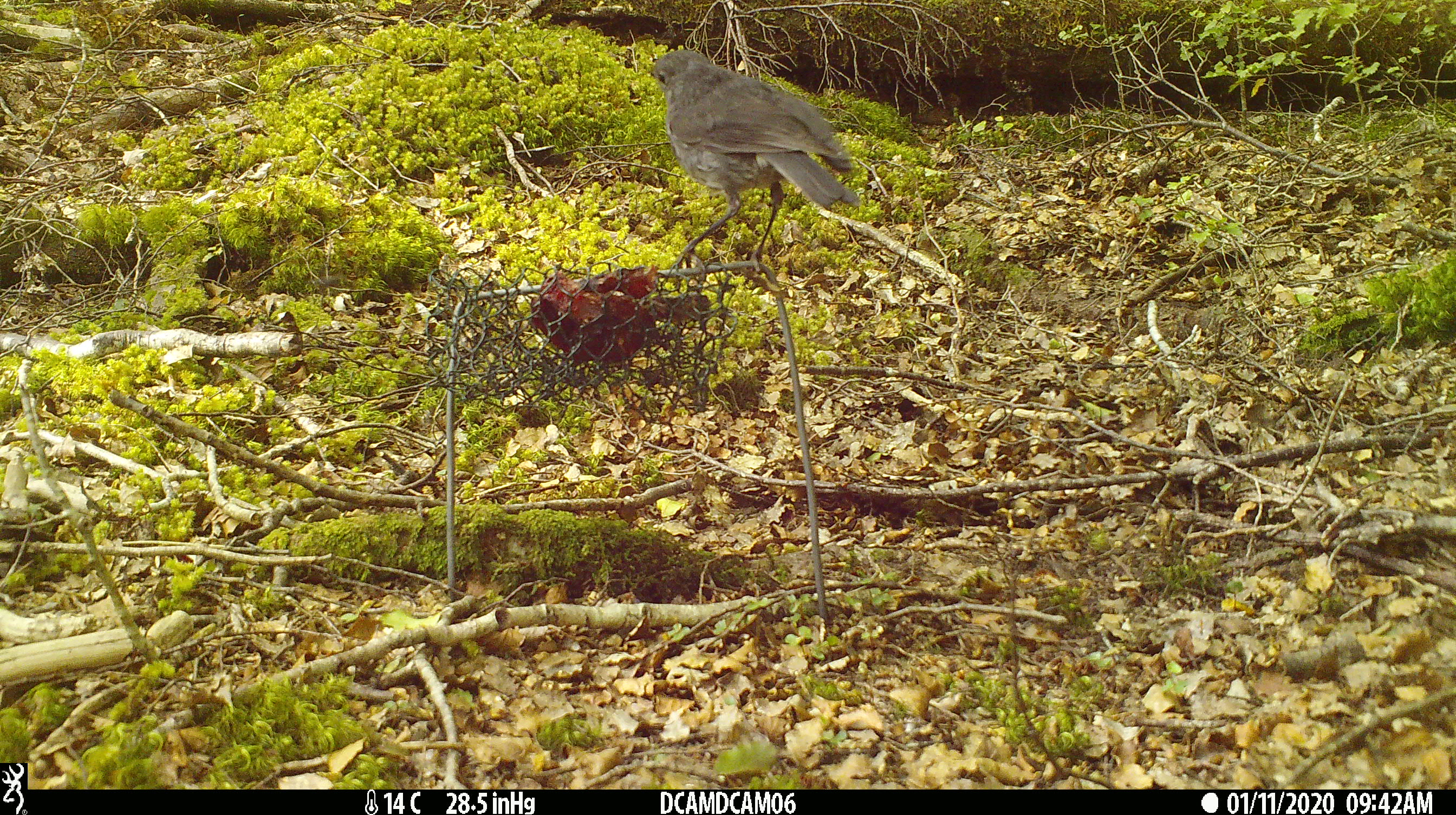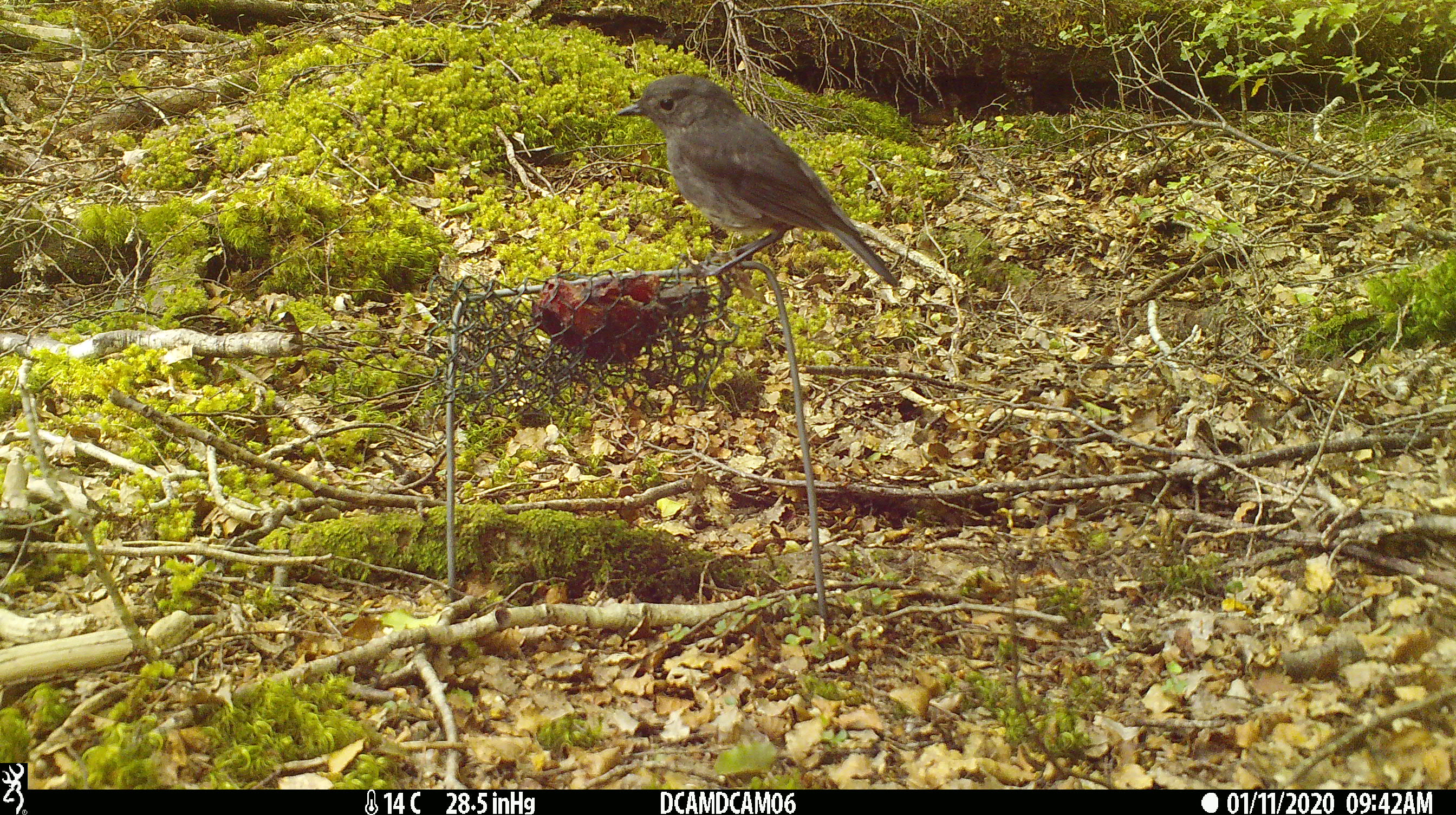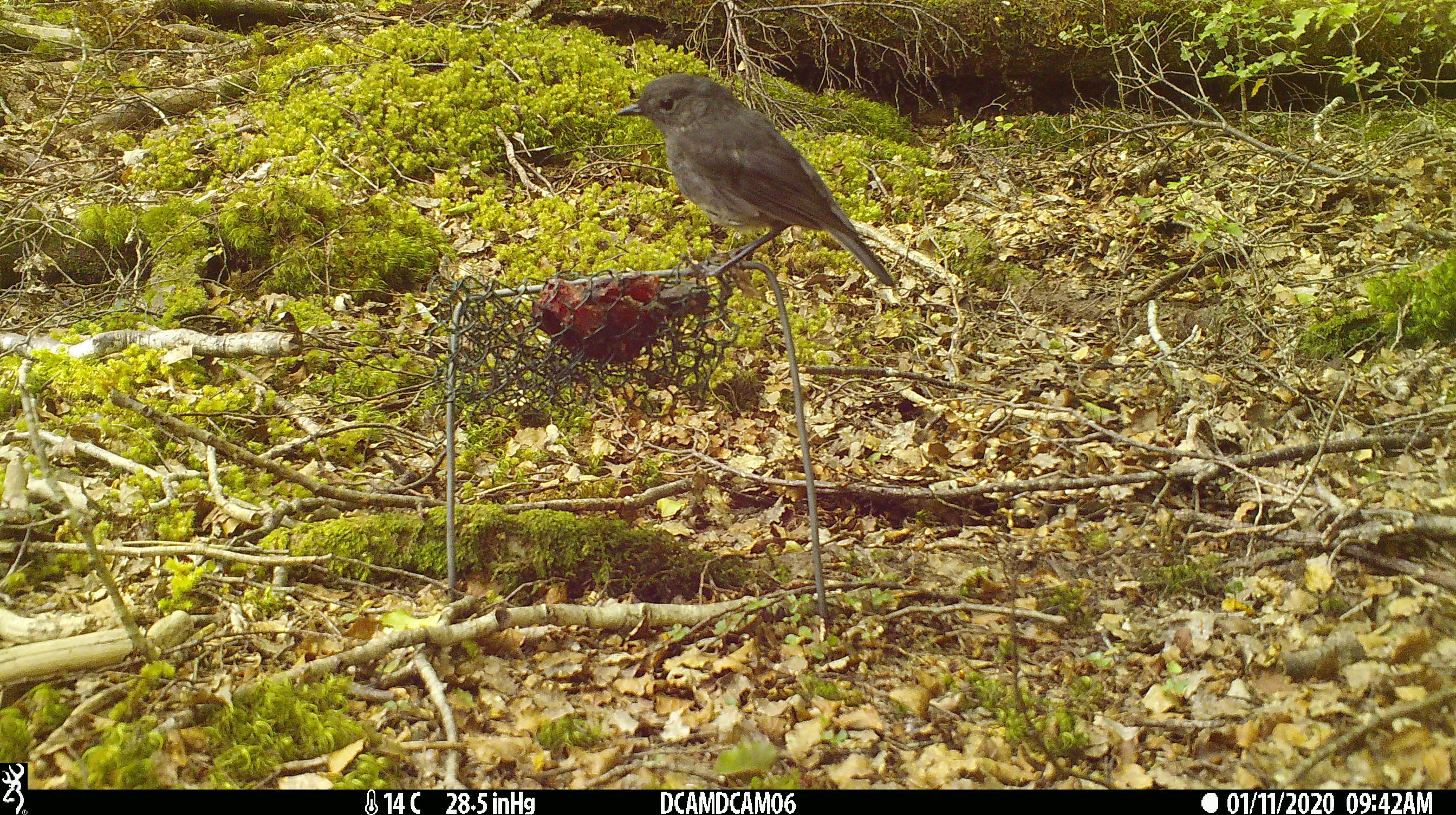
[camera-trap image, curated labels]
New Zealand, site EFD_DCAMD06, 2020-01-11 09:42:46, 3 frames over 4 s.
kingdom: Animalia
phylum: Chordata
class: Aves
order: Passeriformes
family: Petroicidae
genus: Petroica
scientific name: Petroica australis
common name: new zealand robin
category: robin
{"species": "robin (new zealand robin) (Petroica australis)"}